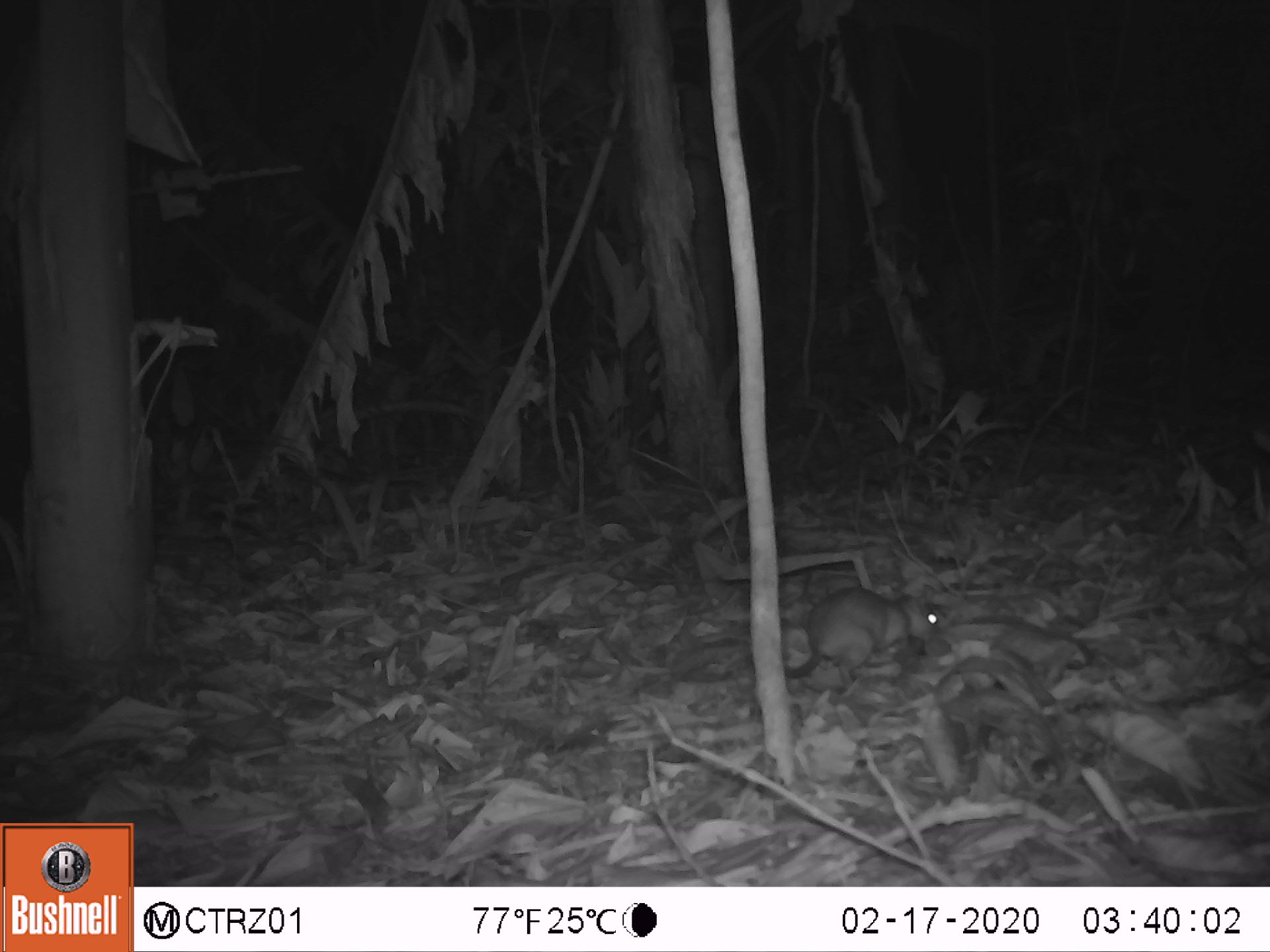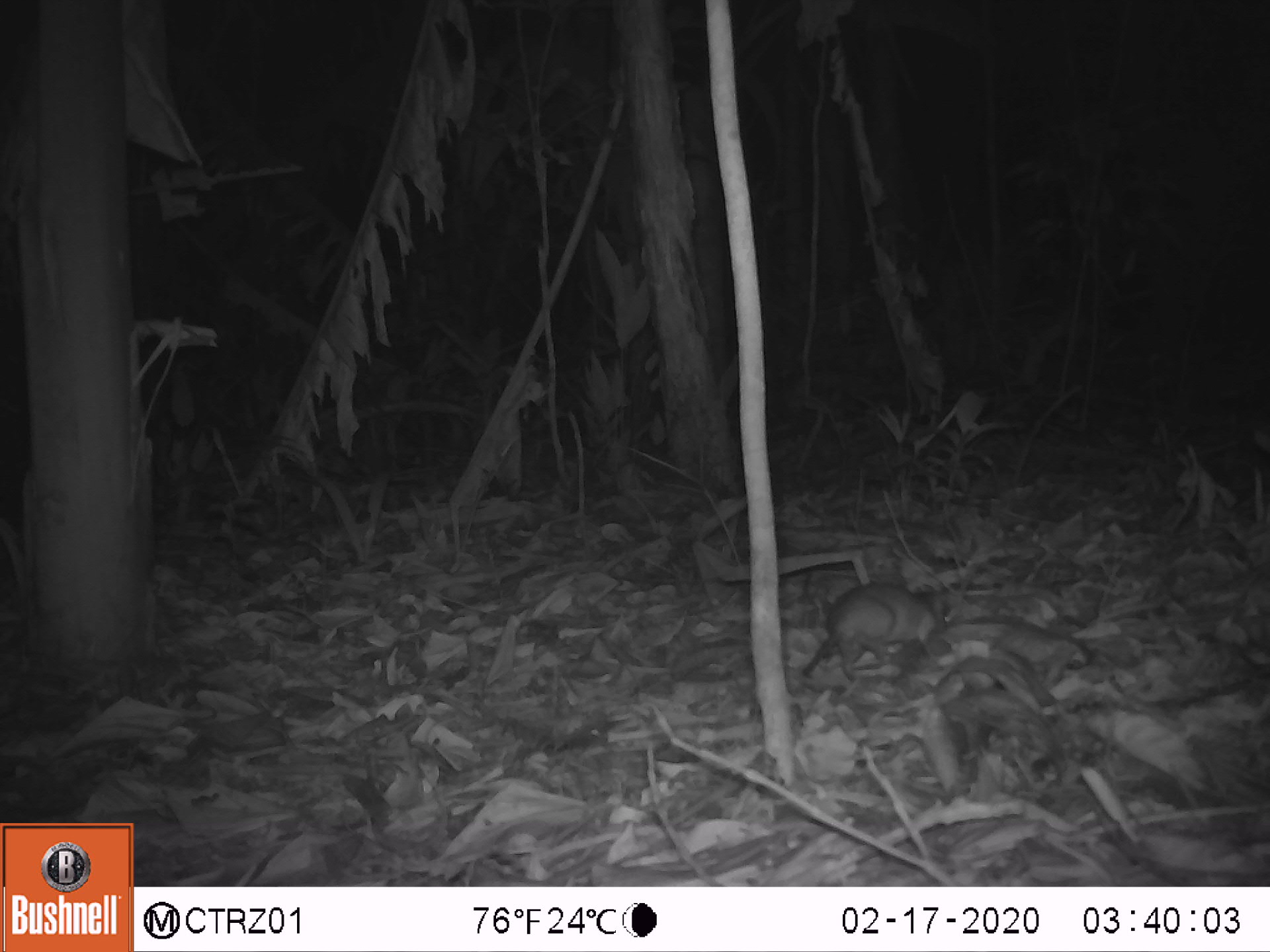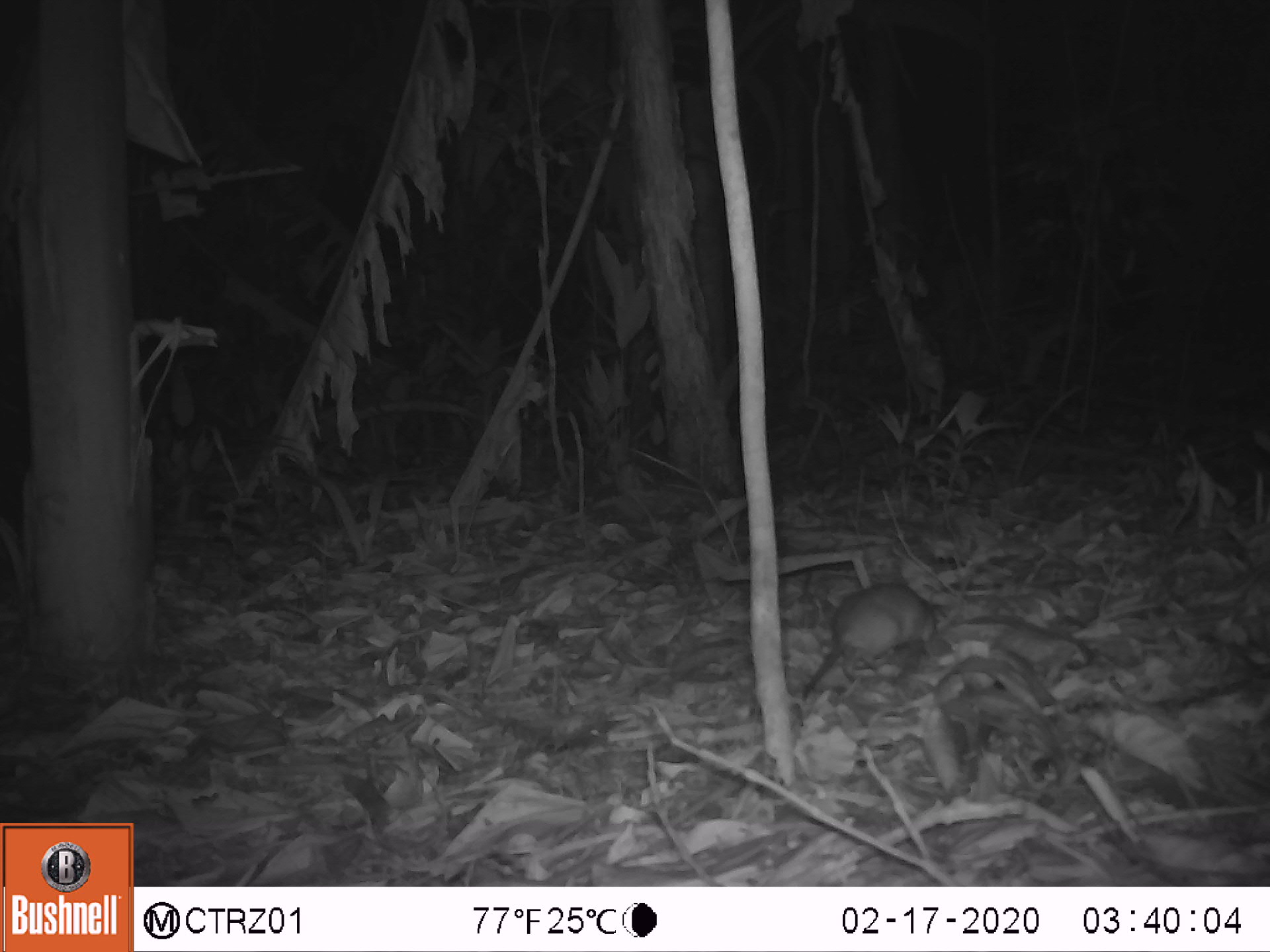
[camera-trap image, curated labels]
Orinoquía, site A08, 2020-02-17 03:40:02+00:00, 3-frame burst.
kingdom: Animalia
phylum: Chordata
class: Mammalia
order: Rodentia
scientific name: Rodentia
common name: rodent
Rodent (Rodentia).